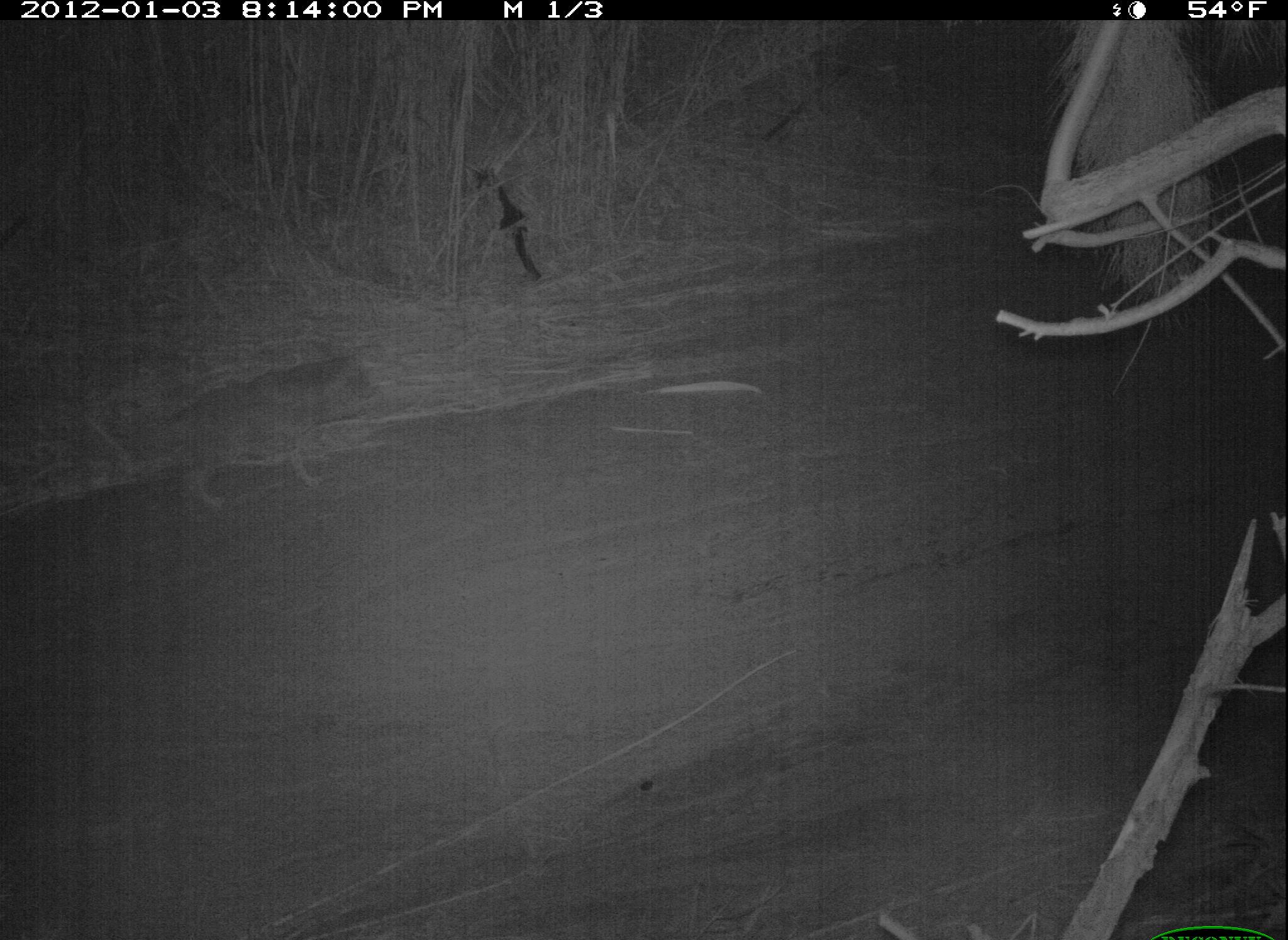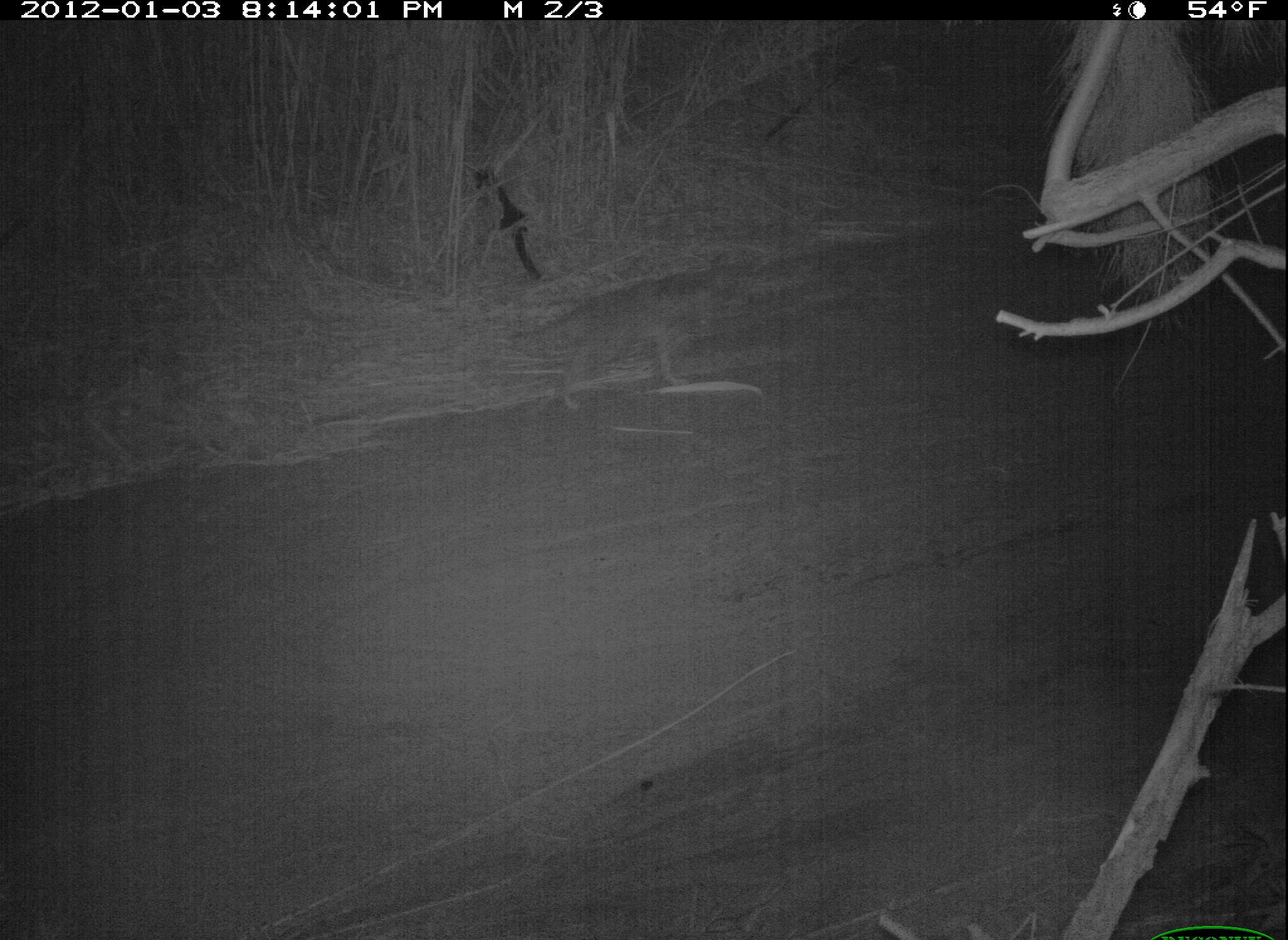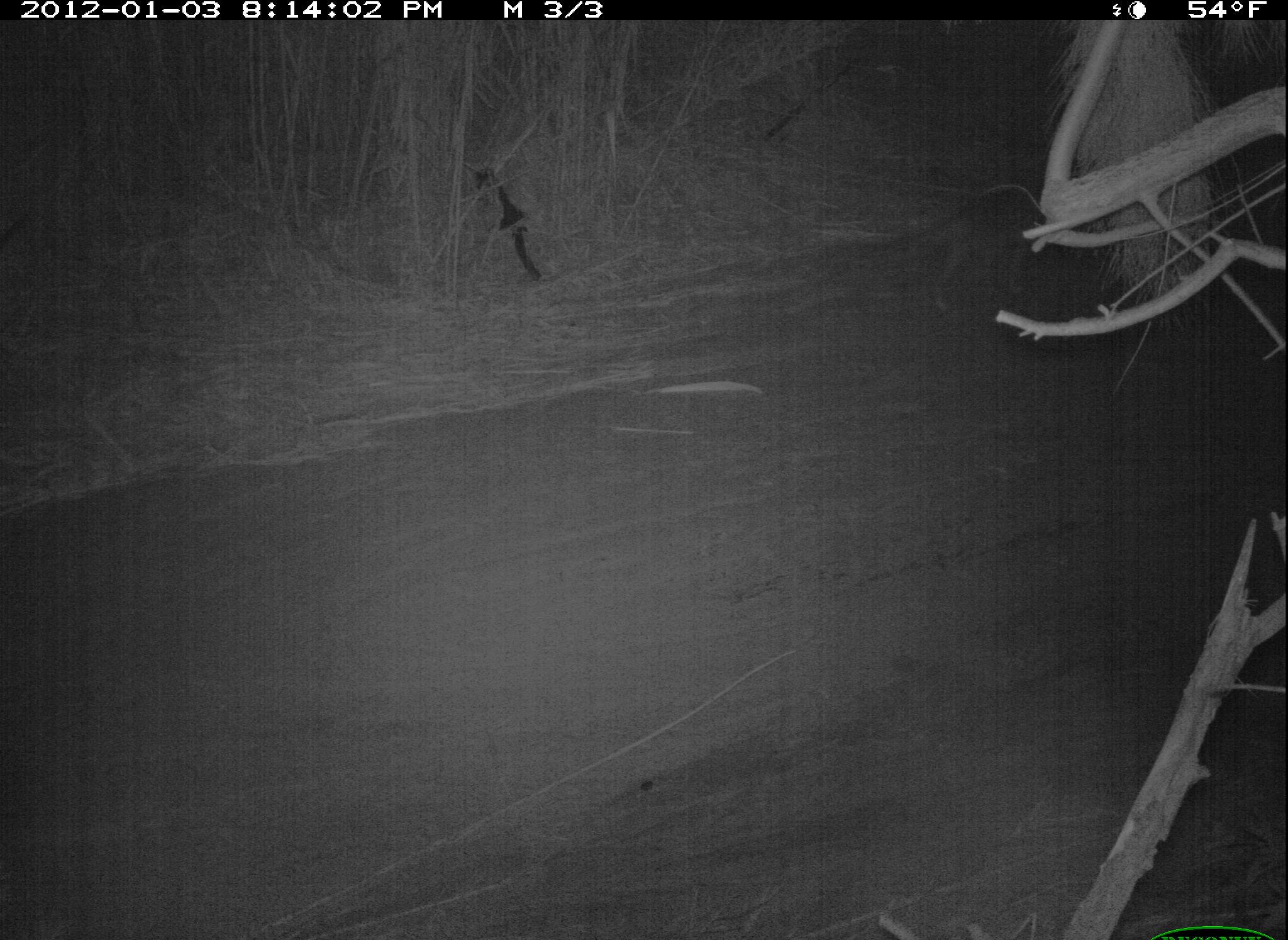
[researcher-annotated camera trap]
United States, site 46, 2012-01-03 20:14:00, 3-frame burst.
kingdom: Animalia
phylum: Chordata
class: Mammalia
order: Carnivora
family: Canidae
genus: Canis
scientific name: Canis latrans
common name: coyote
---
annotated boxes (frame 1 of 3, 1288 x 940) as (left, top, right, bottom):
coyote: (145, 332, 425, 528)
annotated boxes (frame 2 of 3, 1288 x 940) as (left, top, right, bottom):
coyote: (506, 238, 805, 433)